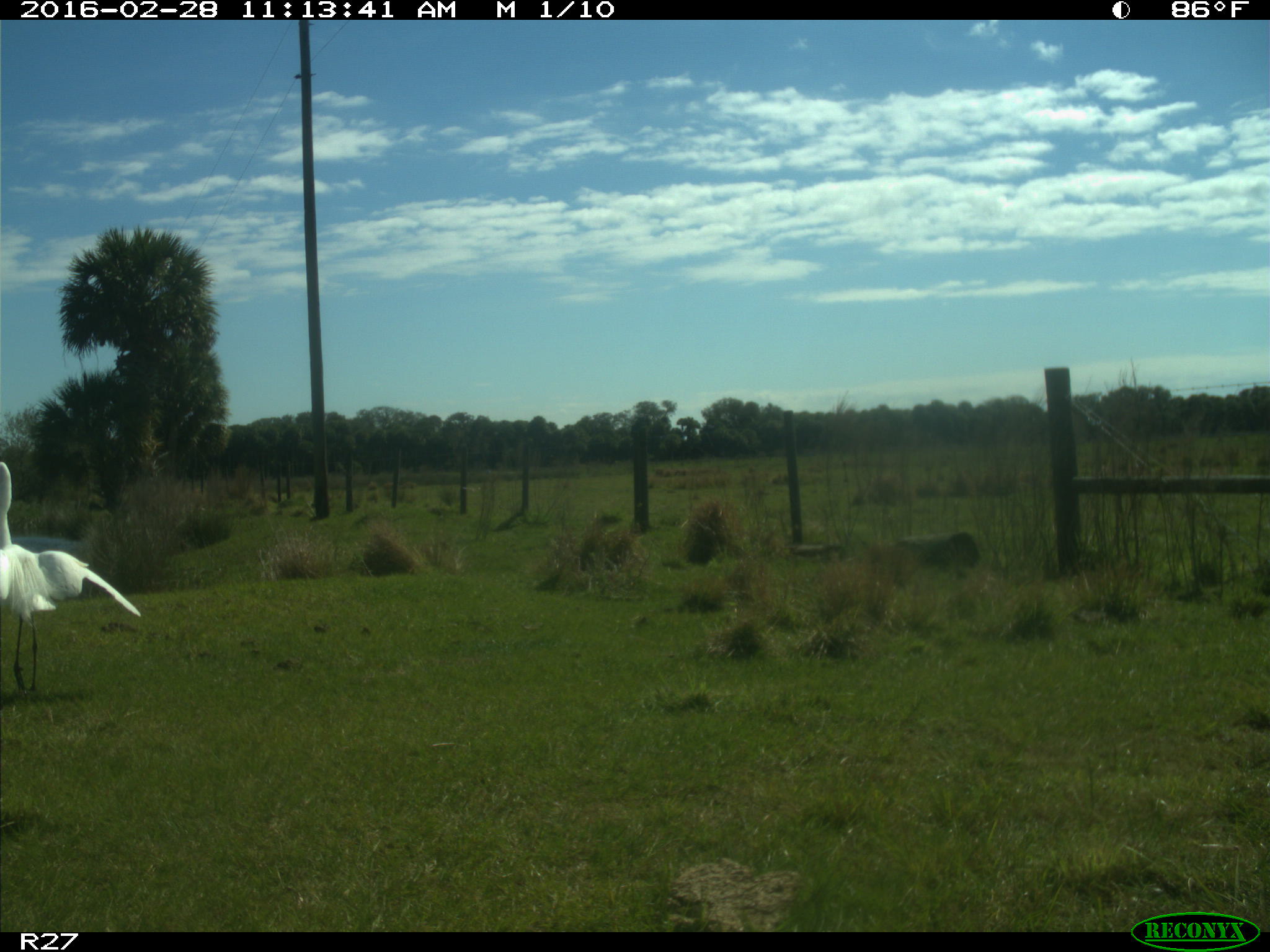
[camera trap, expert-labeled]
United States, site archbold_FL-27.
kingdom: Animalia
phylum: Chordata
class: Aves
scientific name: Aves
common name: birds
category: unidentified bird